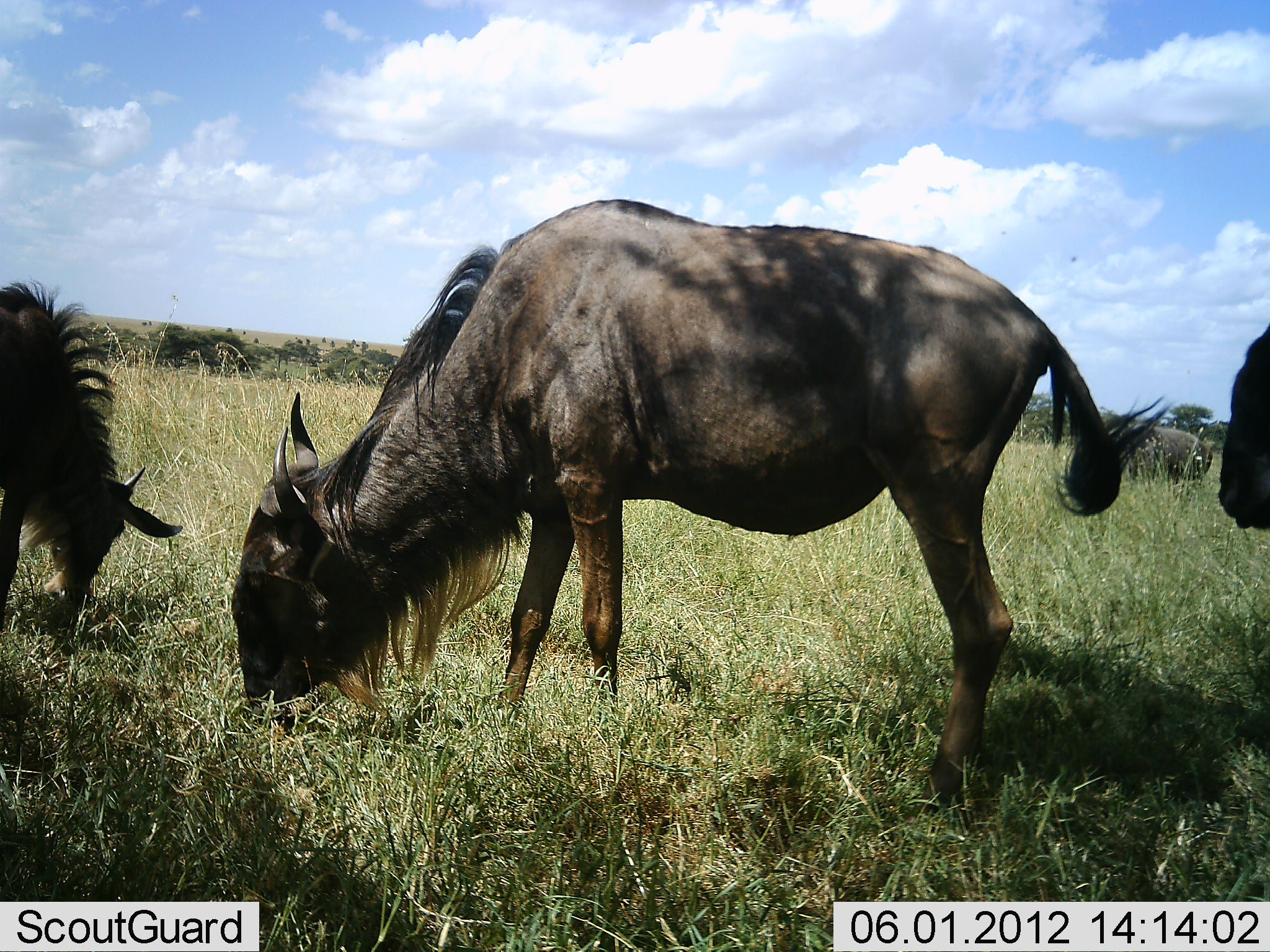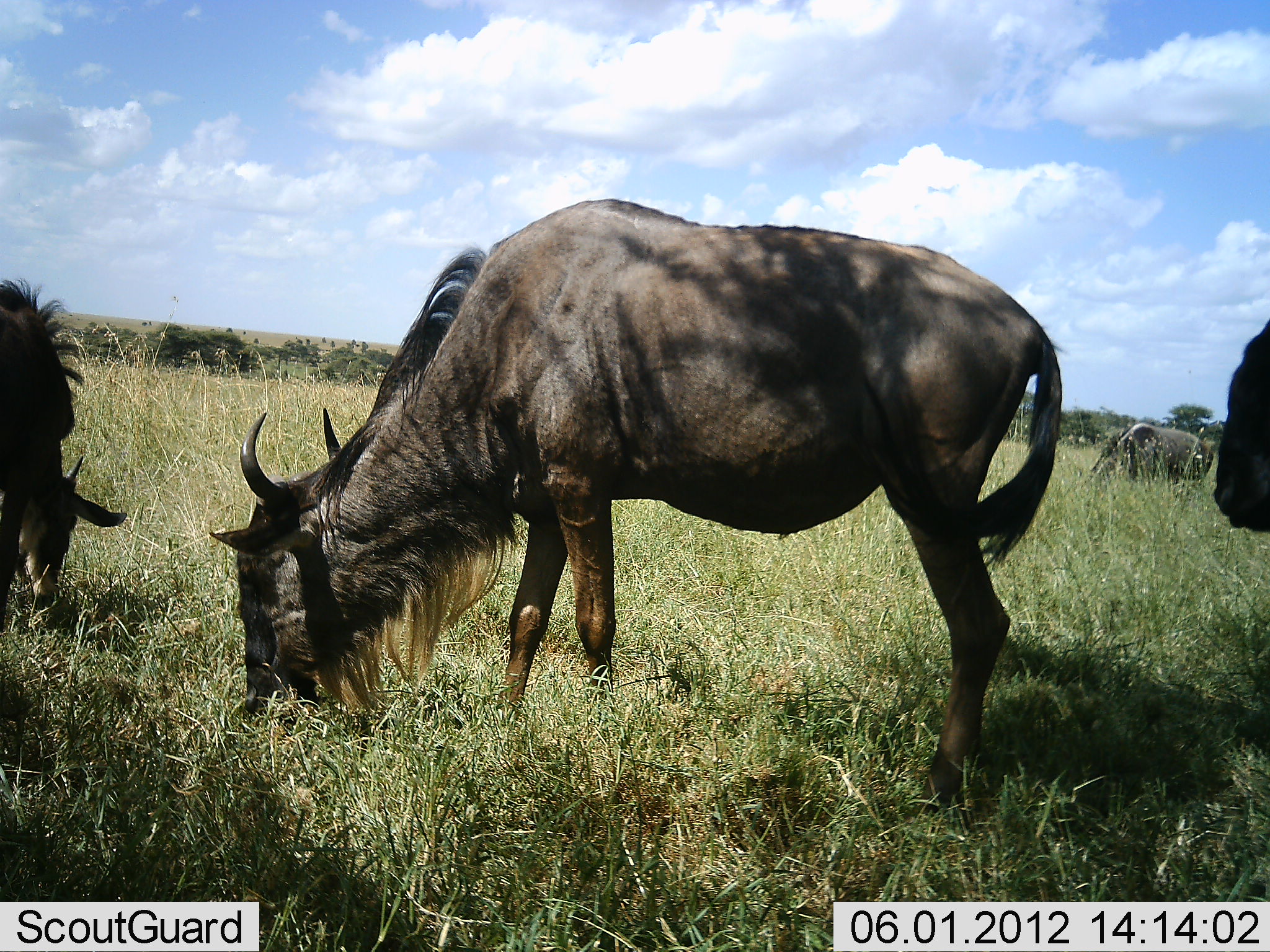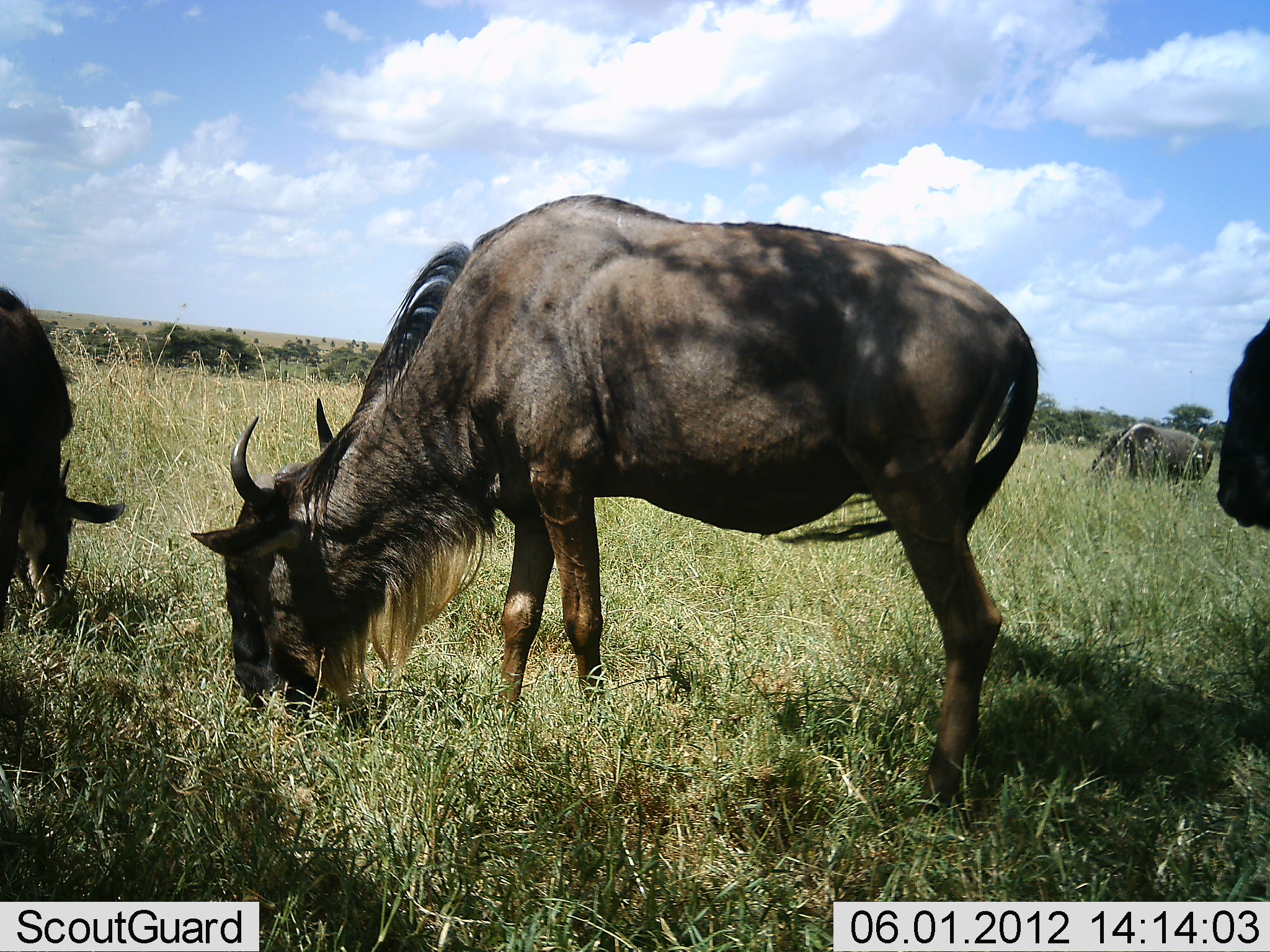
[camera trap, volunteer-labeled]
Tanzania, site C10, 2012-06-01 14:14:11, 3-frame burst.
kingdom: Animalia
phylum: Chordata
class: Mammalia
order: Artiodactyla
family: Bovidae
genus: Connochaetes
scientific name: Connochaetes taurinus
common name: blue wildebeest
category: wildebeest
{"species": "wildebeest (blue wildebeest) (Connochaetes taurinus)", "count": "4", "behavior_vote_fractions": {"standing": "70%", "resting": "0%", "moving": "0%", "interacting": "0%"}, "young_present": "0%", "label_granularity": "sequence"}